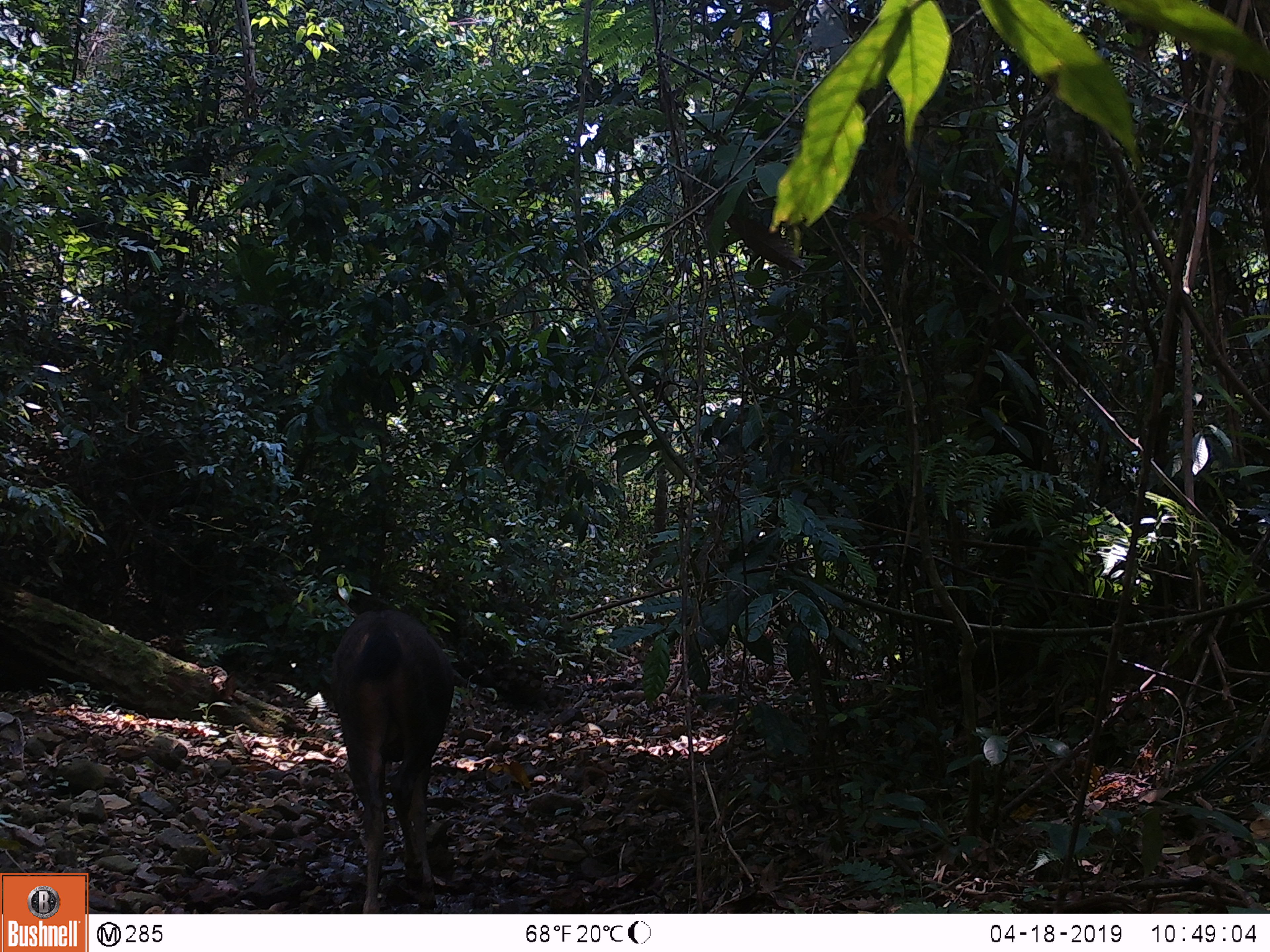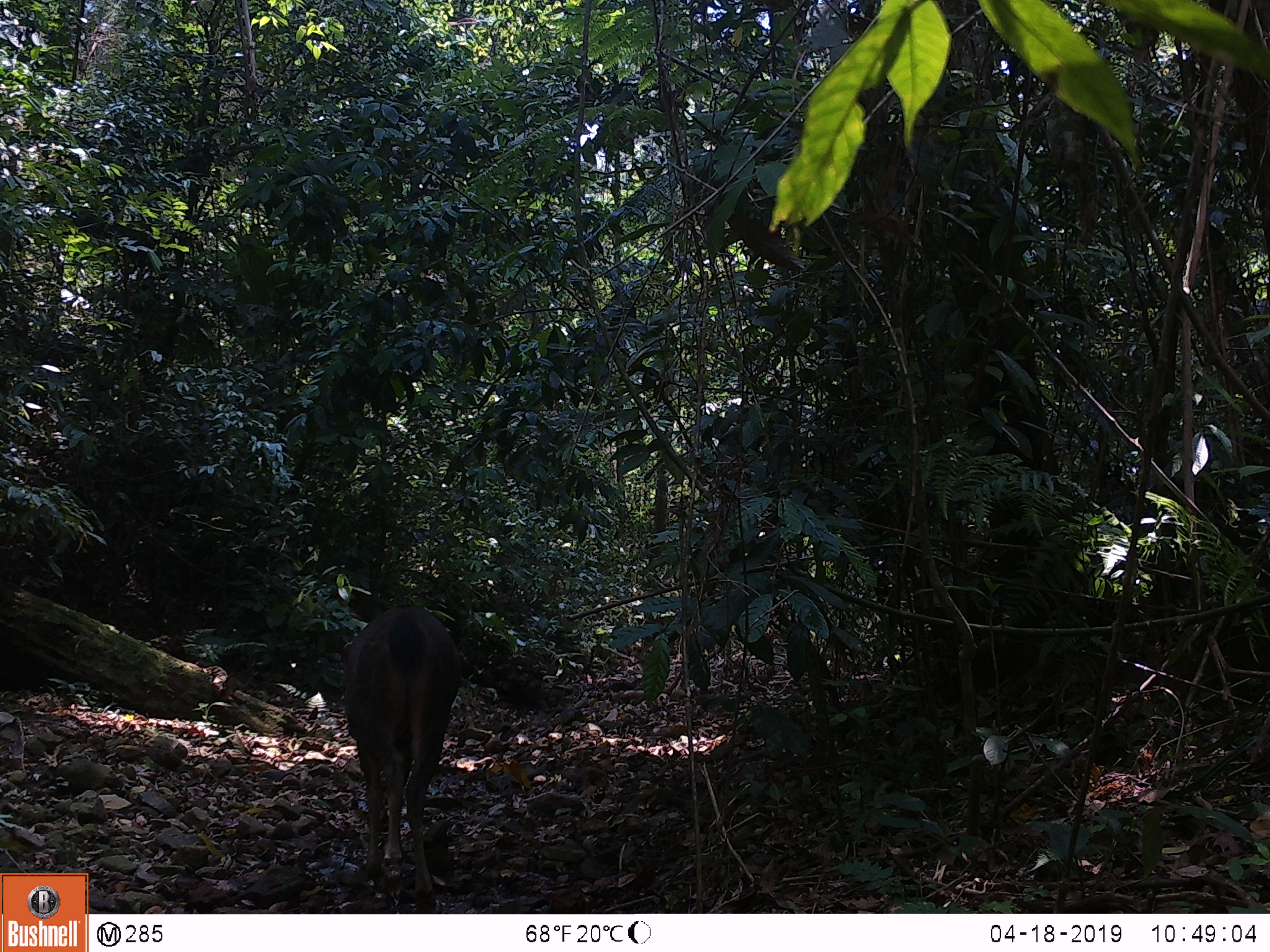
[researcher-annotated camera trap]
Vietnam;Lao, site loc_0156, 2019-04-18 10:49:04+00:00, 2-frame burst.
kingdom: Animalia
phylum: Chordata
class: Mammalia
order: Artiodactyla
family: Cervidae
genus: Rusa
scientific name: Rusa unicolor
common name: sambar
Sambar (Rusa unicolor). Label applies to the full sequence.